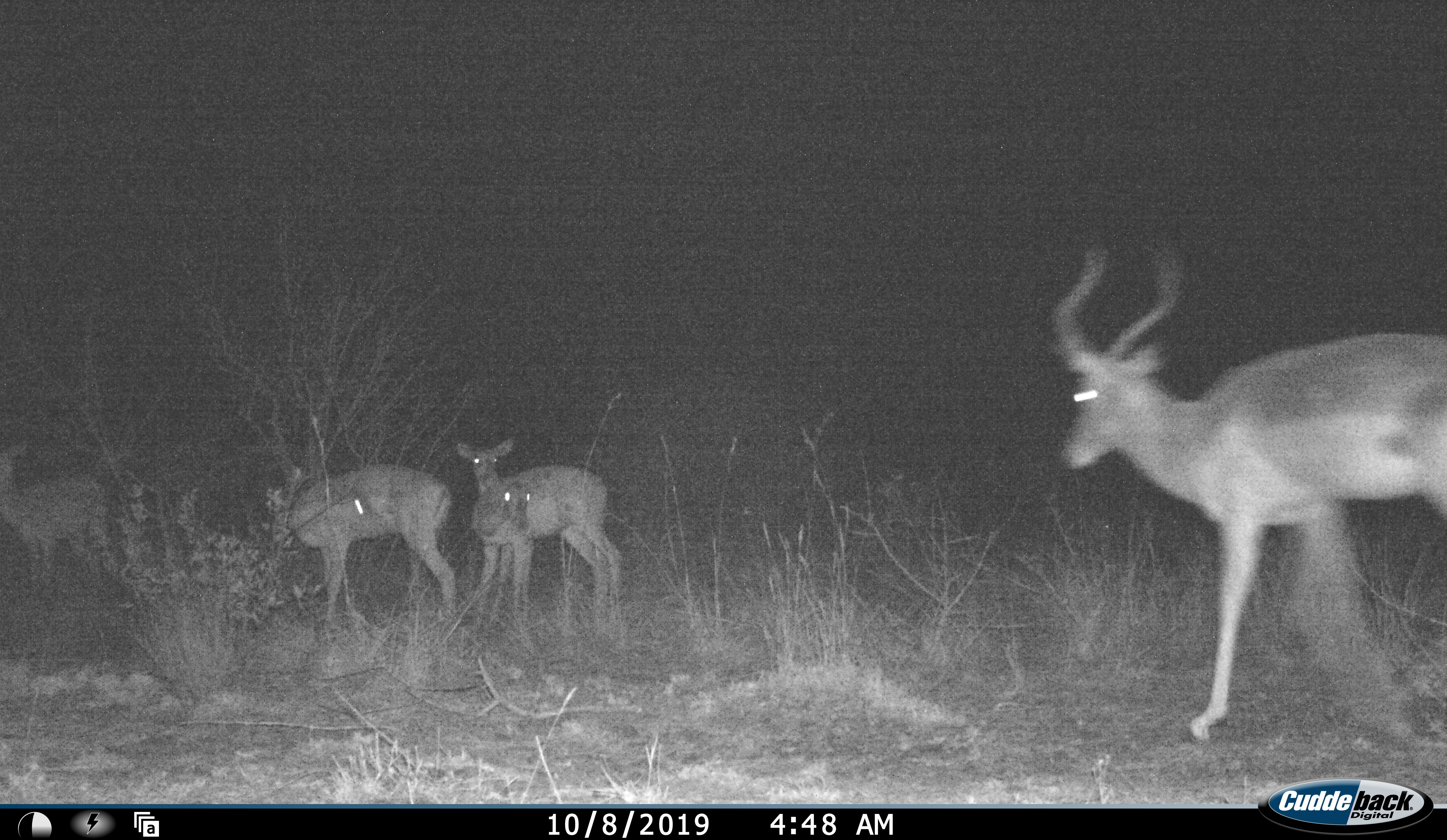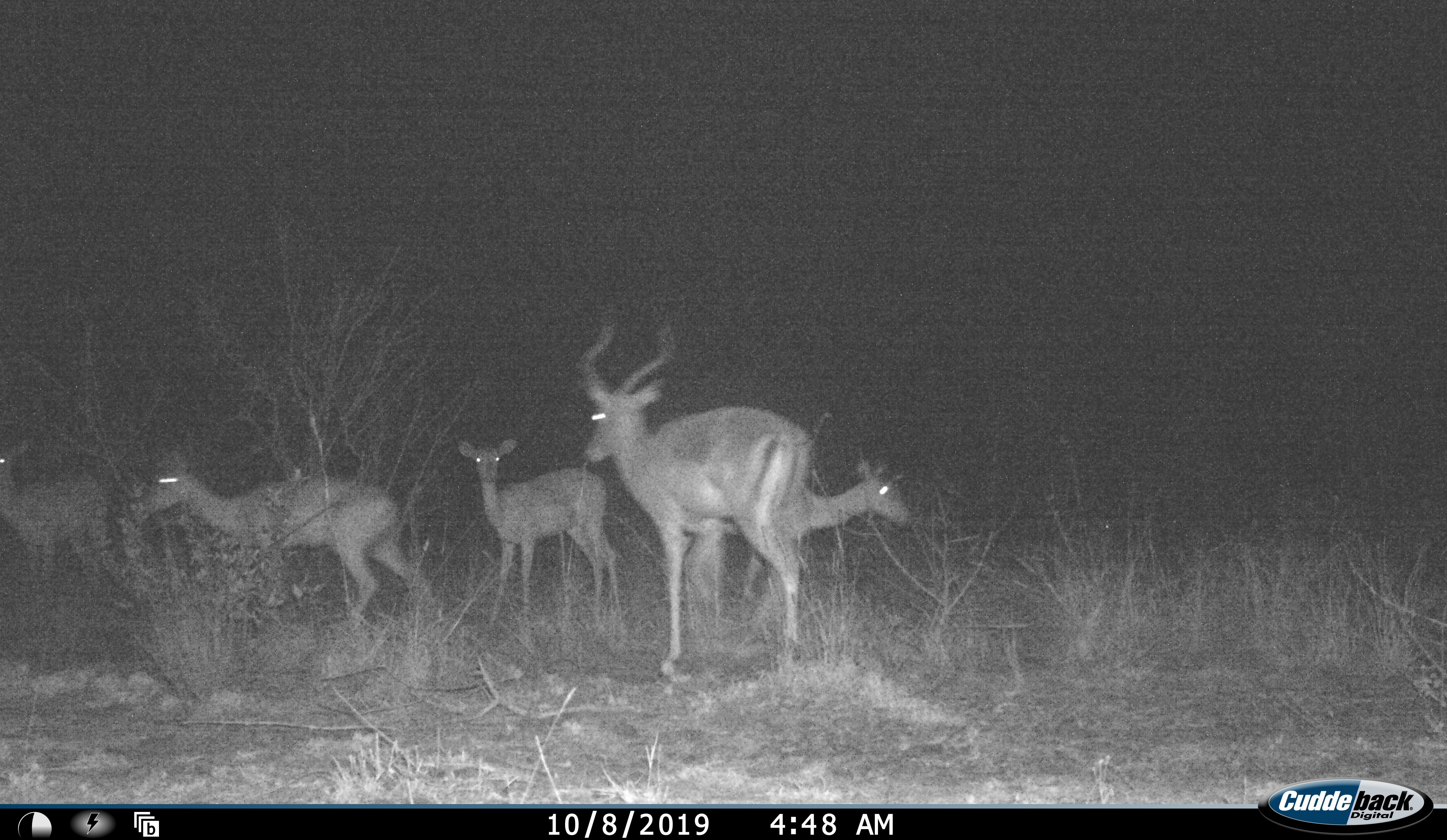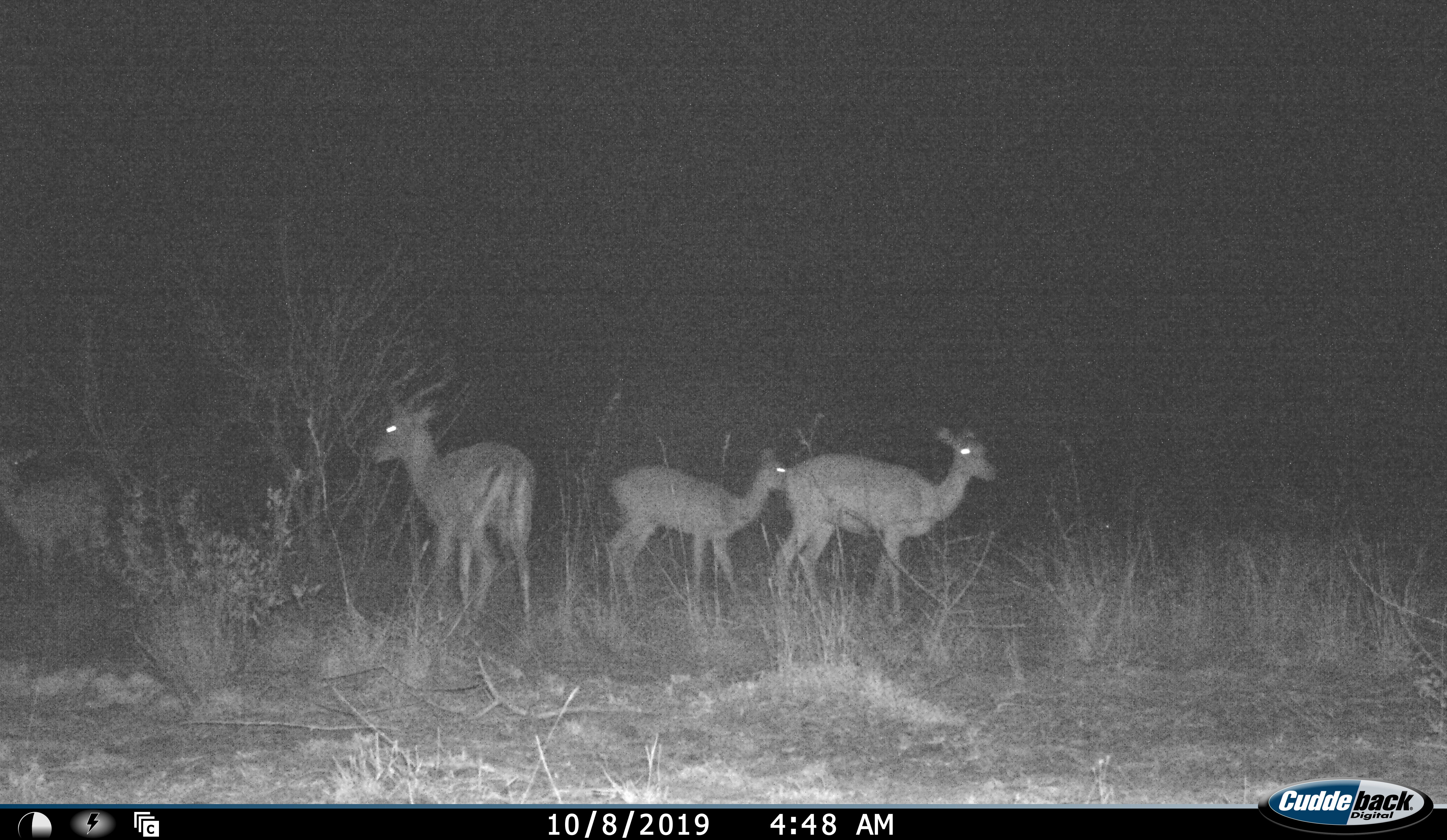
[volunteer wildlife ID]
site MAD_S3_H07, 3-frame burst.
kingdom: Animalia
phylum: Chordata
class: Mammalia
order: Artiodactyla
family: Bovidae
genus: Aepyceros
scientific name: Aepyceros melampus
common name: impala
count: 5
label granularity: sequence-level